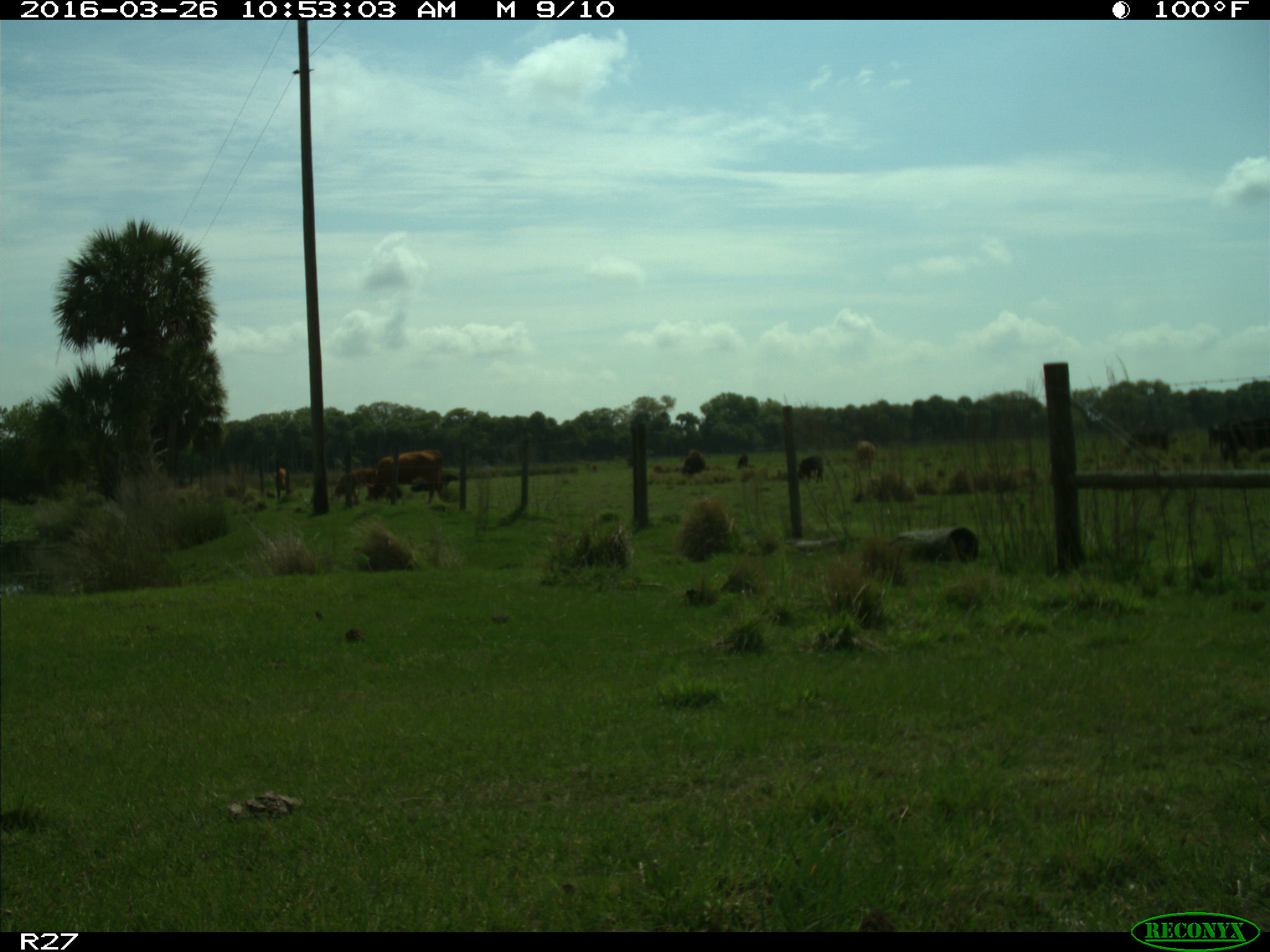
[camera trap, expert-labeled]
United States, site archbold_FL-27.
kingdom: Animalia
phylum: Chordata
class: Mammalia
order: Artiodactyla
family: Bovidae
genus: Bos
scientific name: Bos taurus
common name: domestic cow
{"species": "Bos taurus (domestic cow)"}